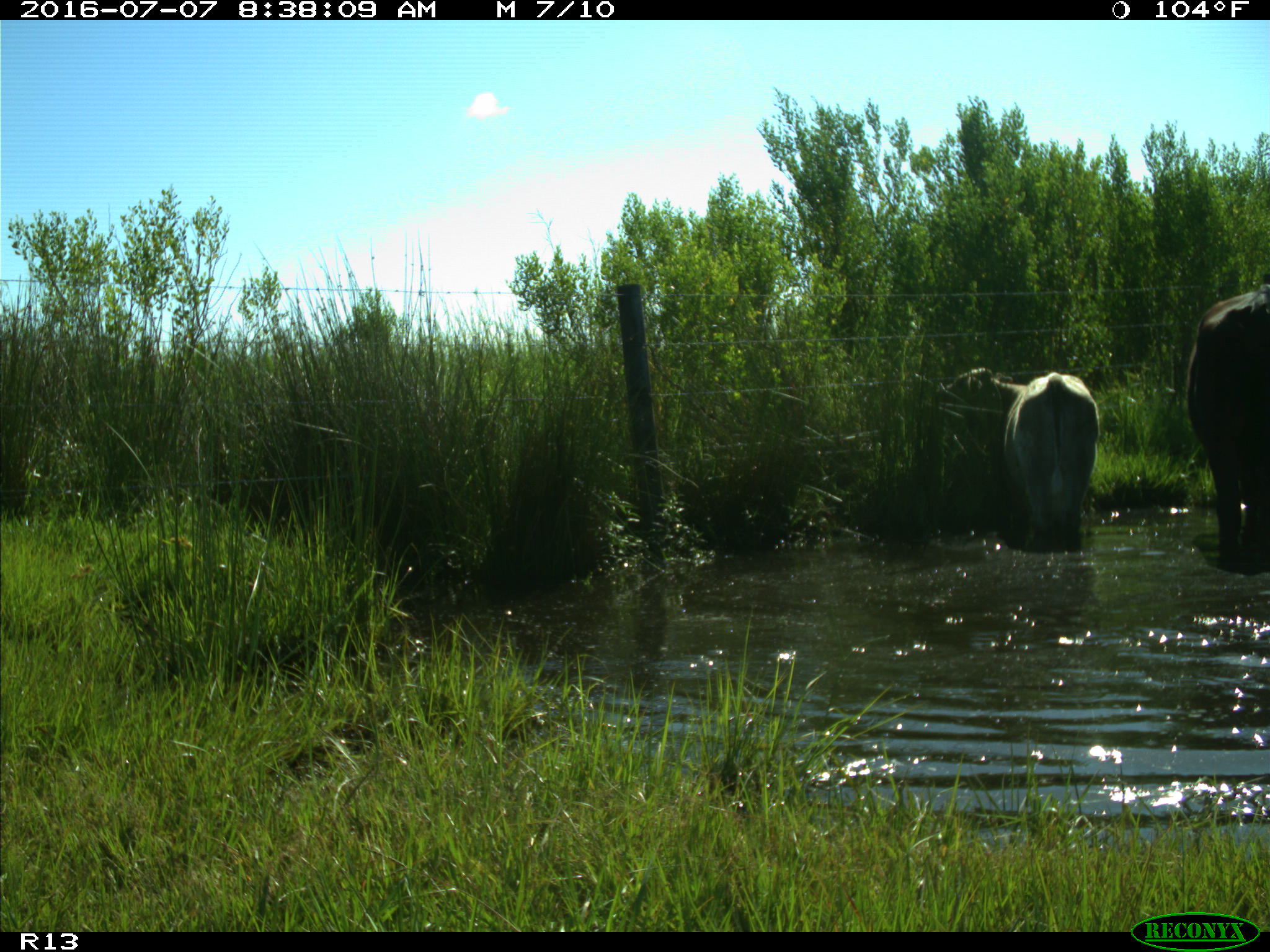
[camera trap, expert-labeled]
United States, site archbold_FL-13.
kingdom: Animalia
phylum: Chordata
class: Mammalia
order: Artiodactyla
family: Bovidae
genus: Bos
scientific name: Bos taurus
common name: domestic cow